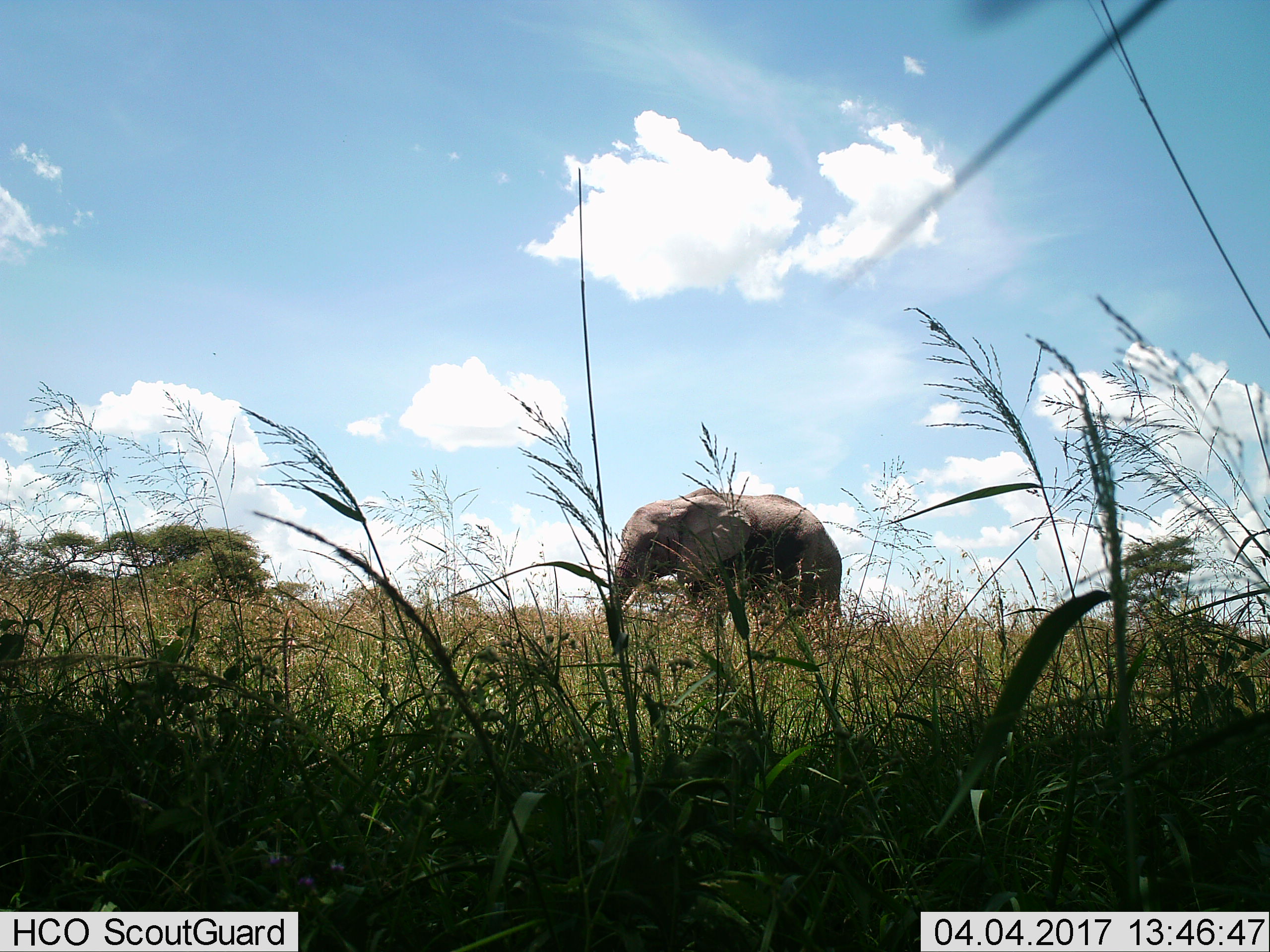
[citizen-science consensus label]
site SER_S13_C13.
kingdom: Animalia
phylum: Chordata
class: Mammalia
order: Proboscidea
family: Elephantidae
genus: Loxodonta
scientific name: Loxodonta africana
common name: african bush elephant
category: elephant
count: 1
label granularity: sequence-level